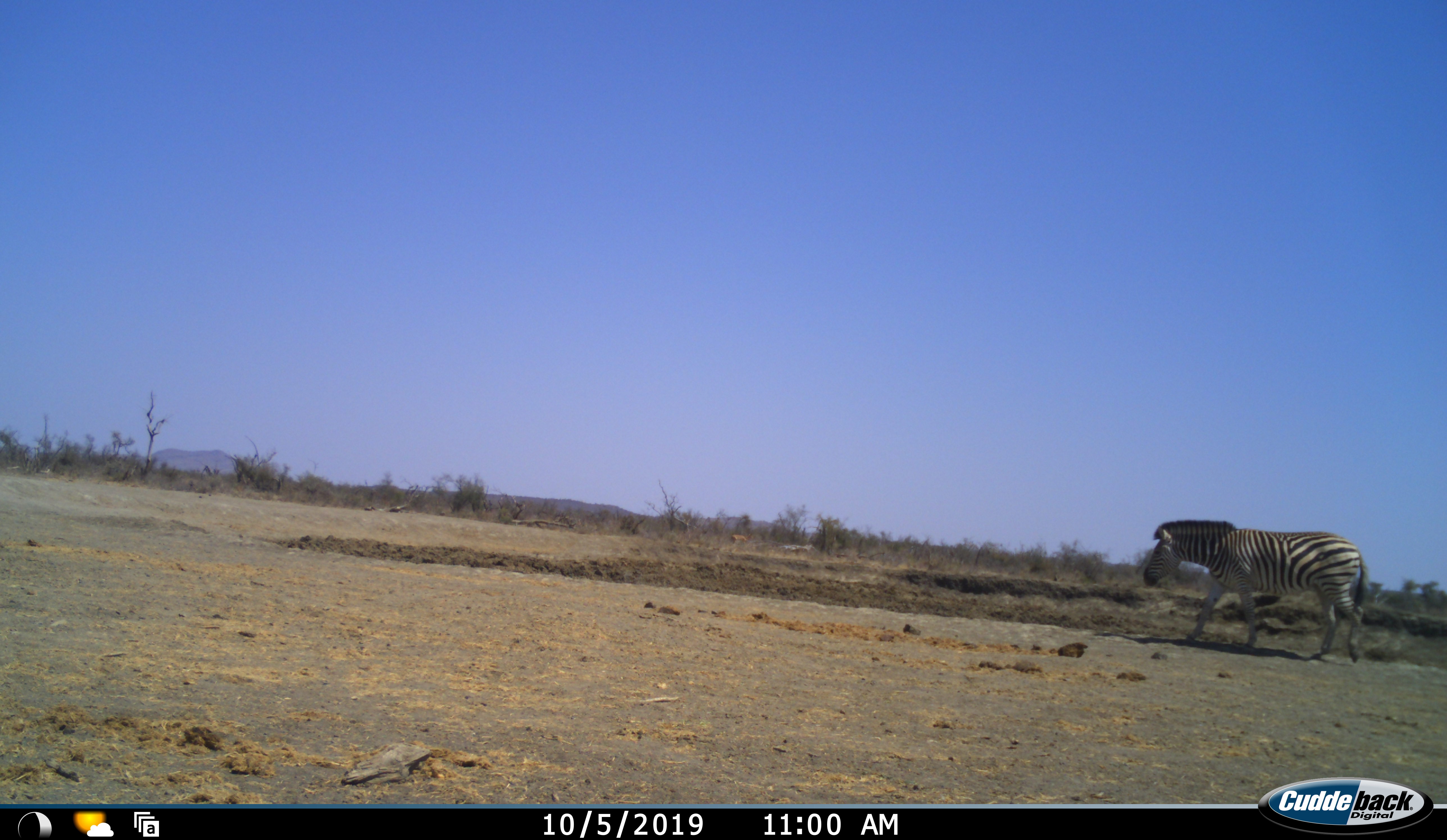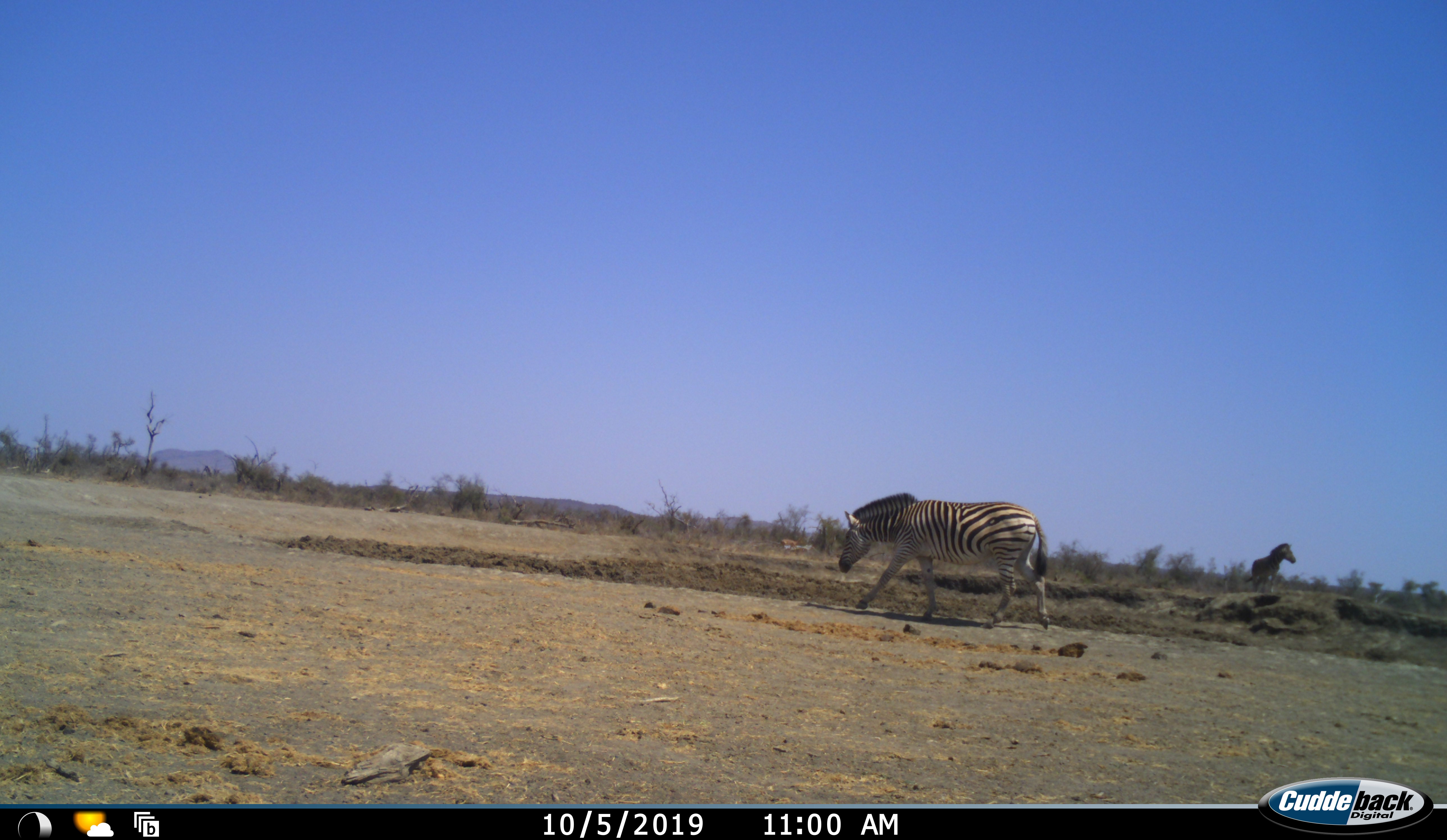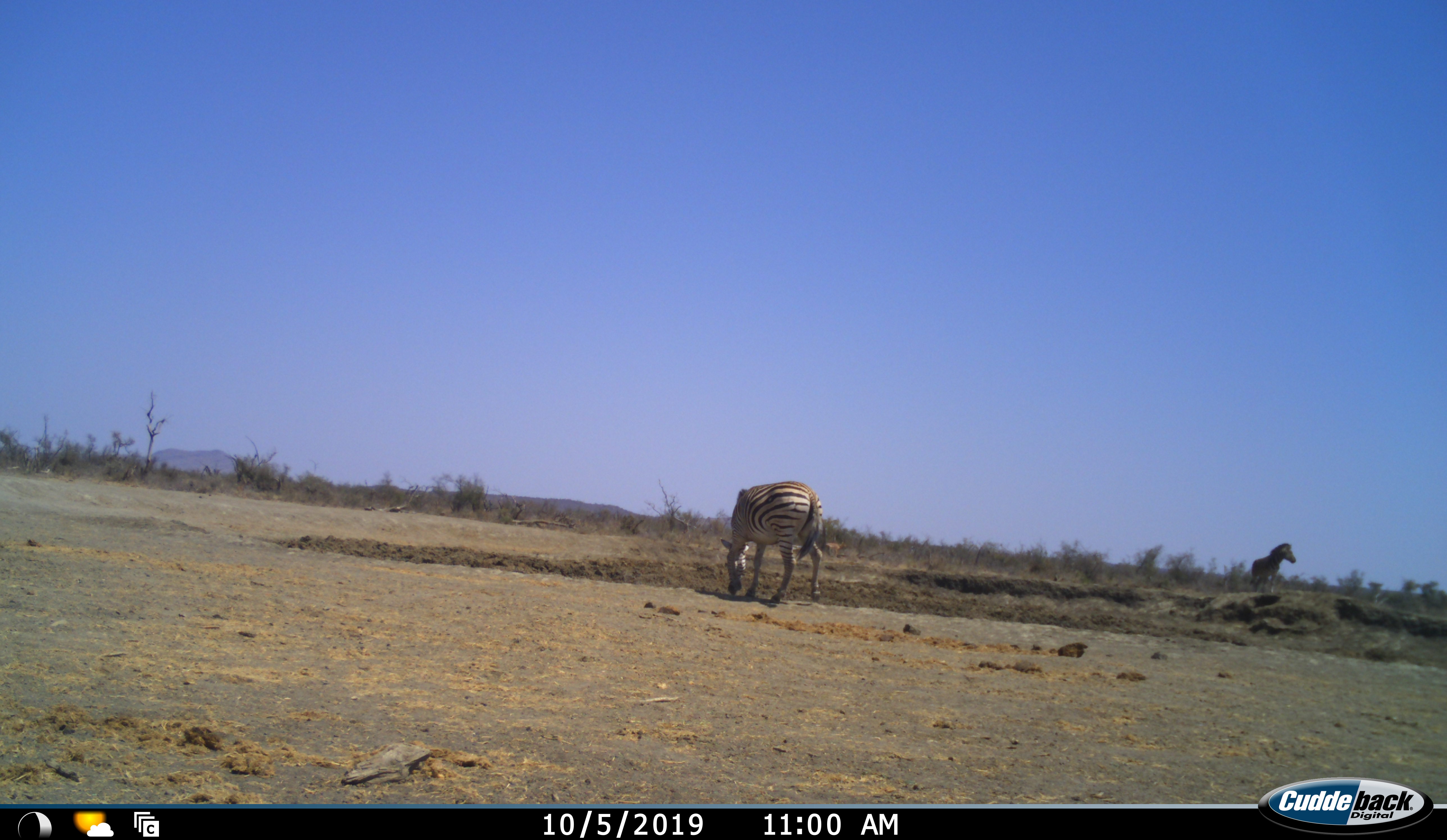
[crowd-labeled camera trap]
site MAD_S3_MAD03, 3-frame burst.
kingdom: Animalia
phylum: Chordata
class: Mammalia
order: Perissodactyla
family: Equidae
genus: Equus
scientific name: Equus quagga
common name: plains zebra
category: zebraplains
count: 2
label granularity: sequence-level